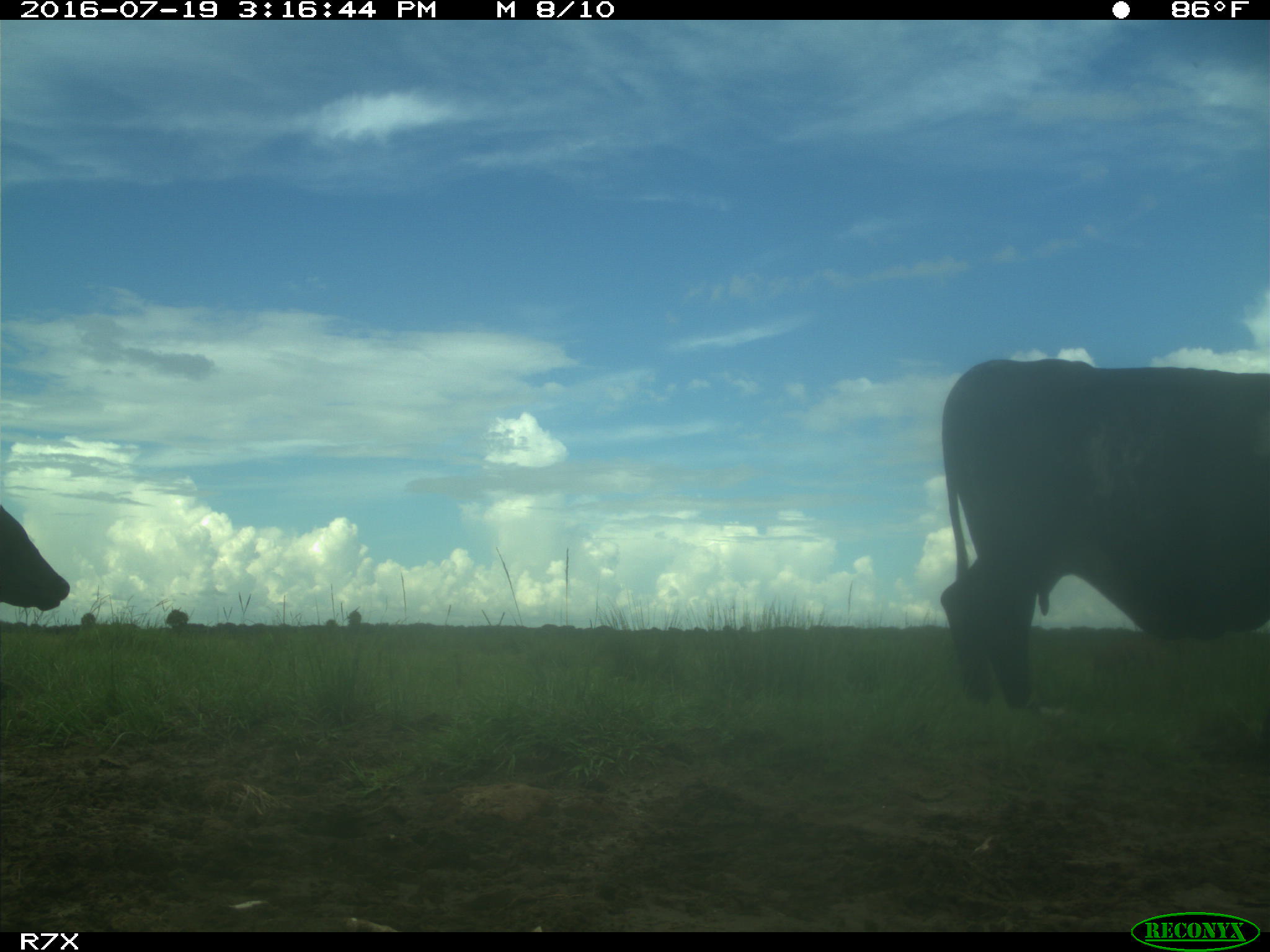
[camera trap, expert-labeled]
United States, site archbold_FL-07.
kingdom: Animalia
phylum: Chordata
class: Mammalia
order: Artiodactyla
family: Bovidae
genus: Bos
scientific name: Bos taurus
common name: domestic cow